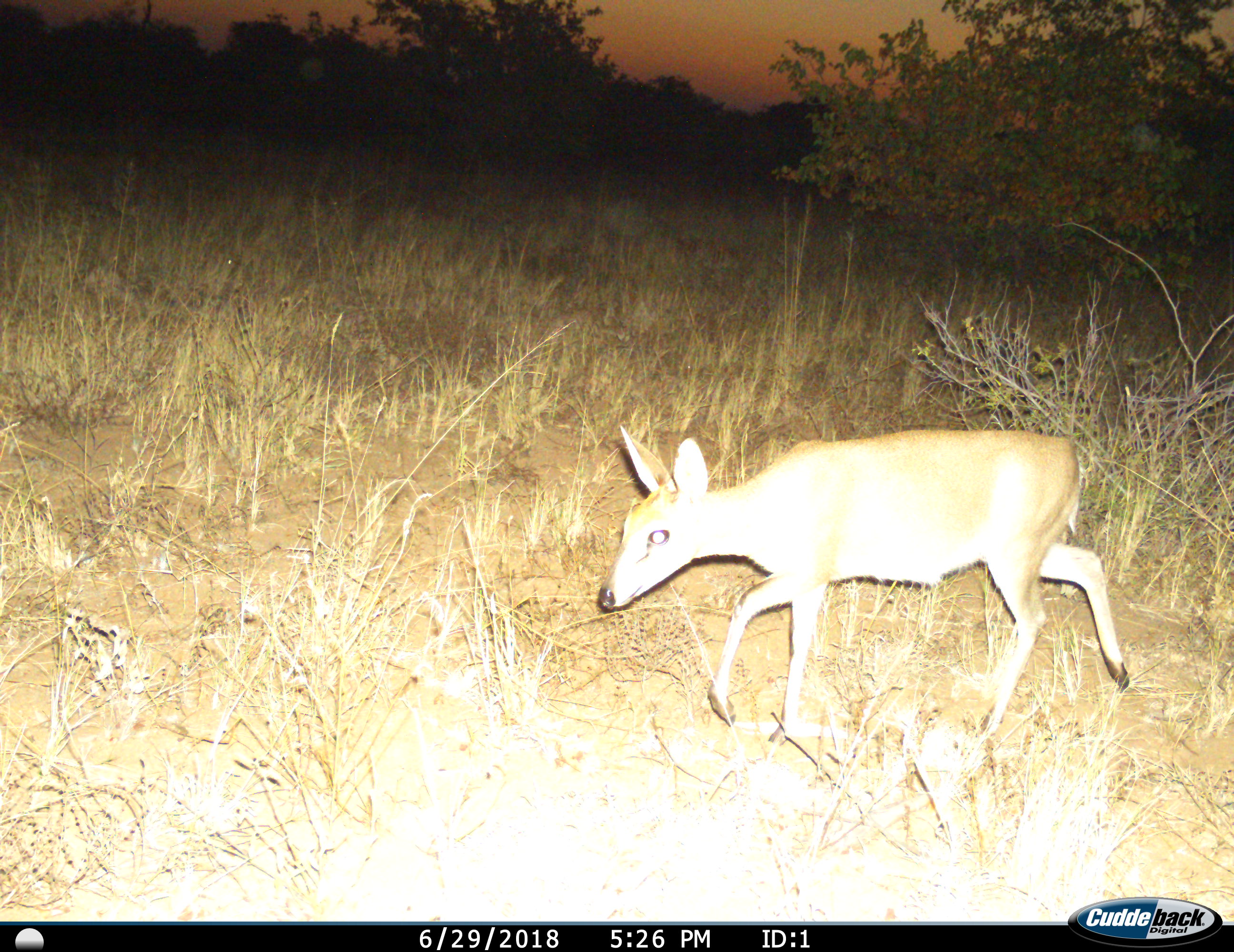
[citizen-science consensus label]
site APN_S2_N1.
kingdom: Animalia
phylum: Chordata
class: Mammalia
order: Artiodactyla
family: Bovidae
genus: Sylvicapra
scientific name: Sylvicapra grimmia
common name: common duiker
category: duikercommongrey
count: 1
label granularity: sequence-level